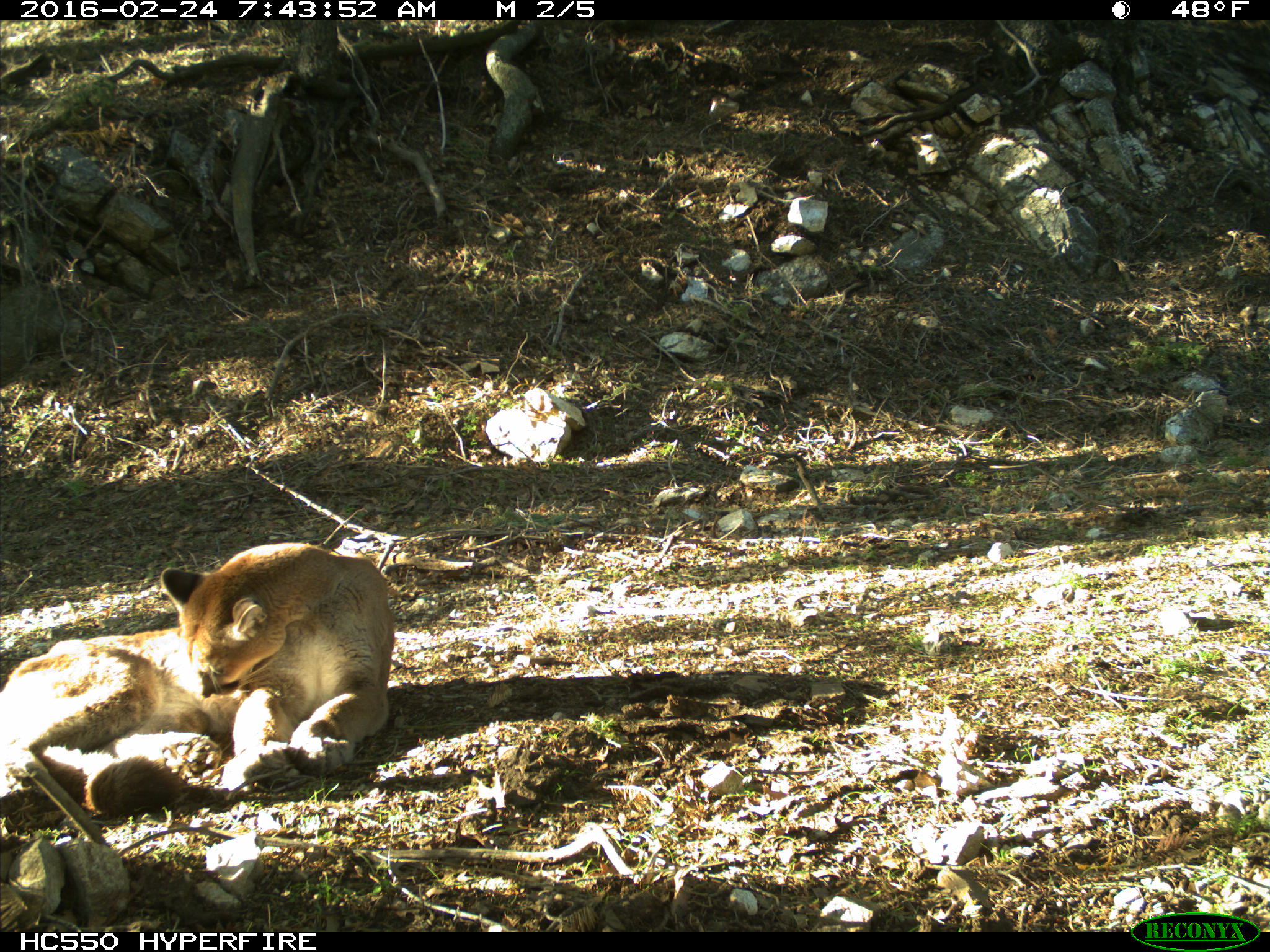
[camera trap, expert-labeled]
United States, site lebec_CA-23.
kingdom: Animalia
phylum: Chordata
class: Mammalia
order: Carnivora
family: Felidae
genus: Puma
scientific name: Puma concolor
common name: mountain lion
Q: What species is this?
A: Puma concolor (mountain lion).